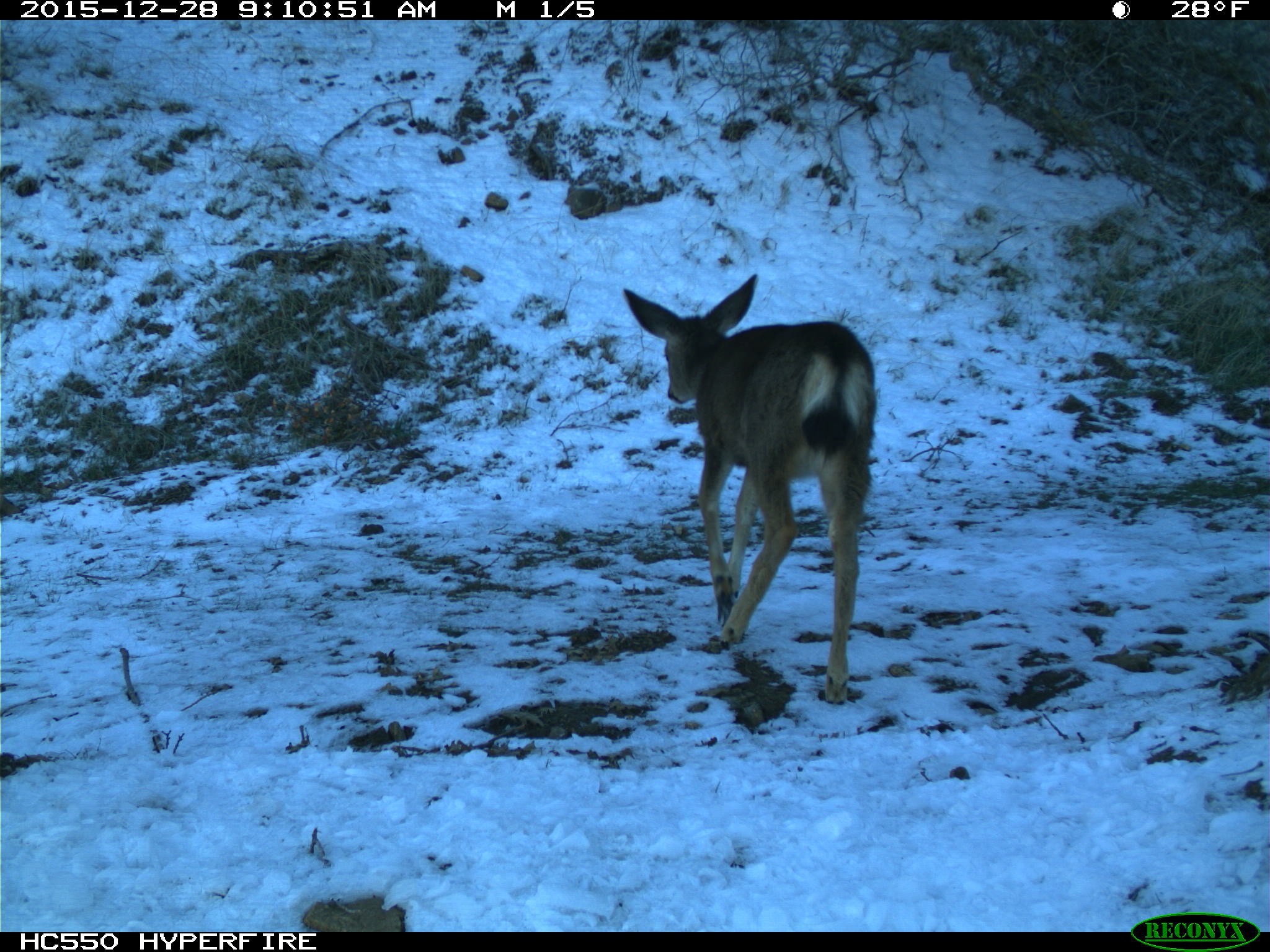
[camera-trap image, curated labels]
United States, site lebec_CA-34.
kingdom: Animalia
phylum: Chordata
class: Mammalia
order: Artiodactyla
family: Cervidae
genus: Odocoileus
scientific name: Odocoileus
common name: deer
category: unidentified deer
Unidentified deer (deer) (Odocoileus).